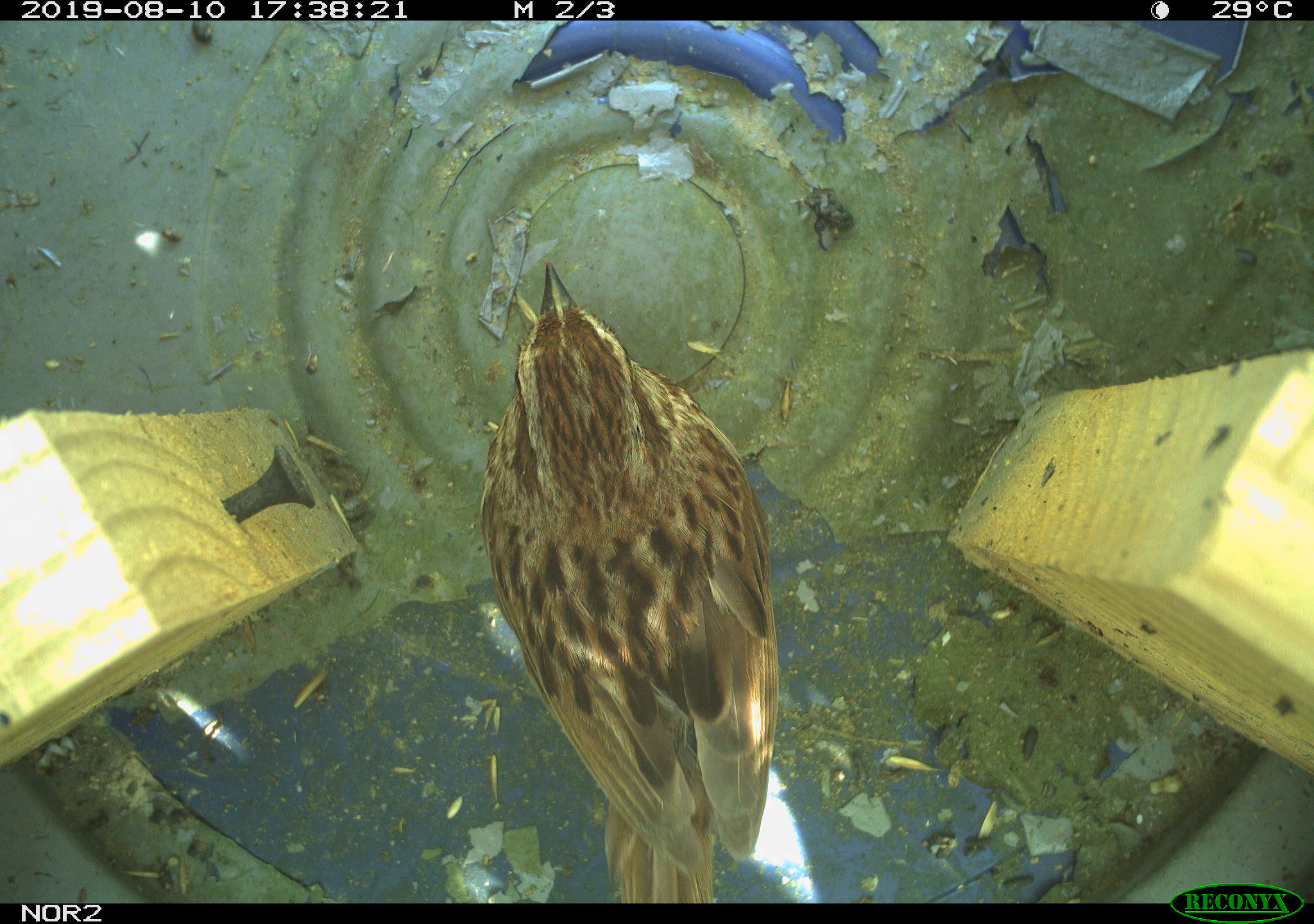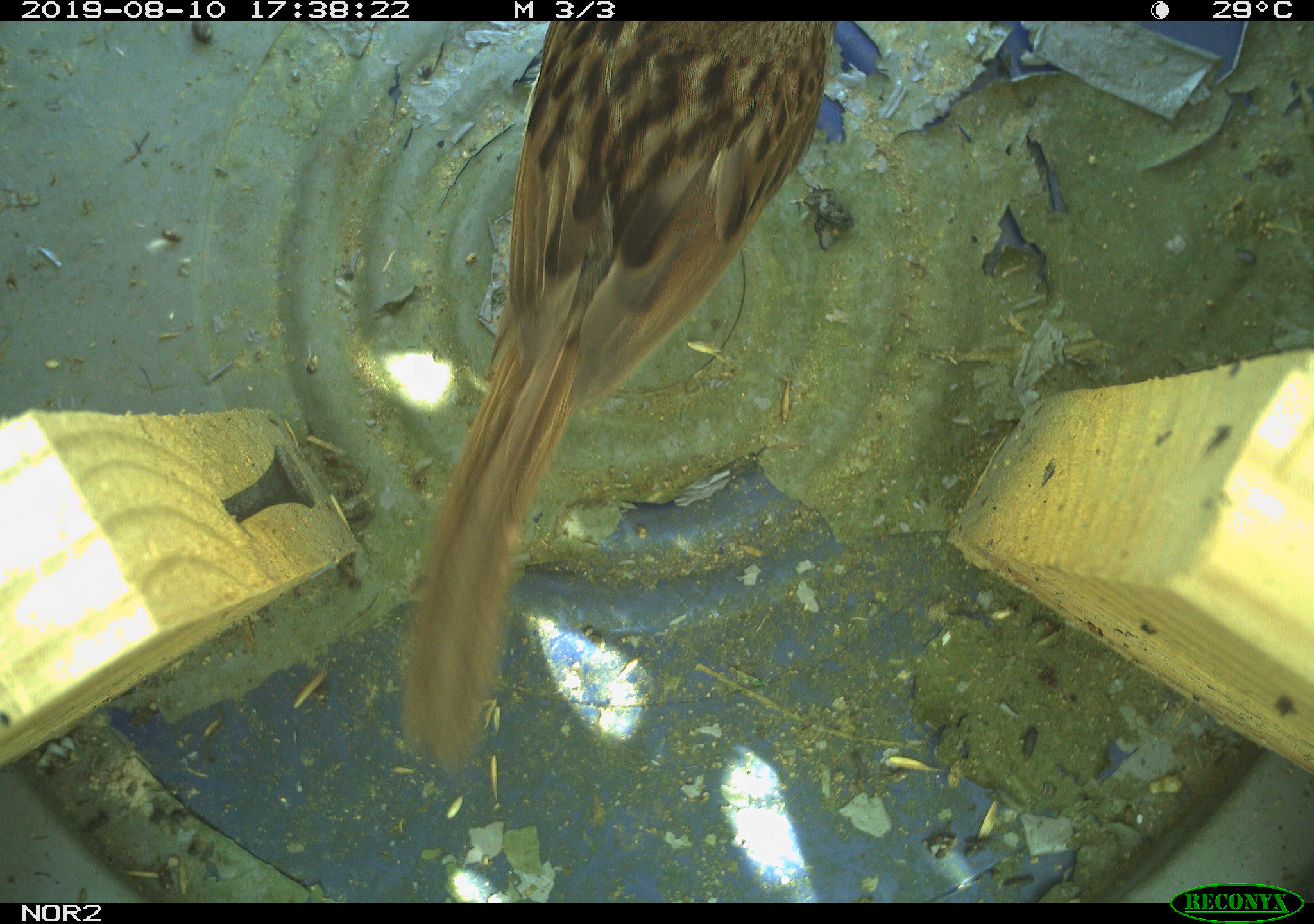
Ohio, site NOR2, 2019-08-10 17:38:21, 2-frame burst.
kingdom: Animalia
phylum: Chordata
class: Aves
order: Passeriformes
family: Passerellidae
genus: Melospiza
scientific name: Melospiza melodia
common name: song sparrow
Song sparrow (Melospiza melodia).